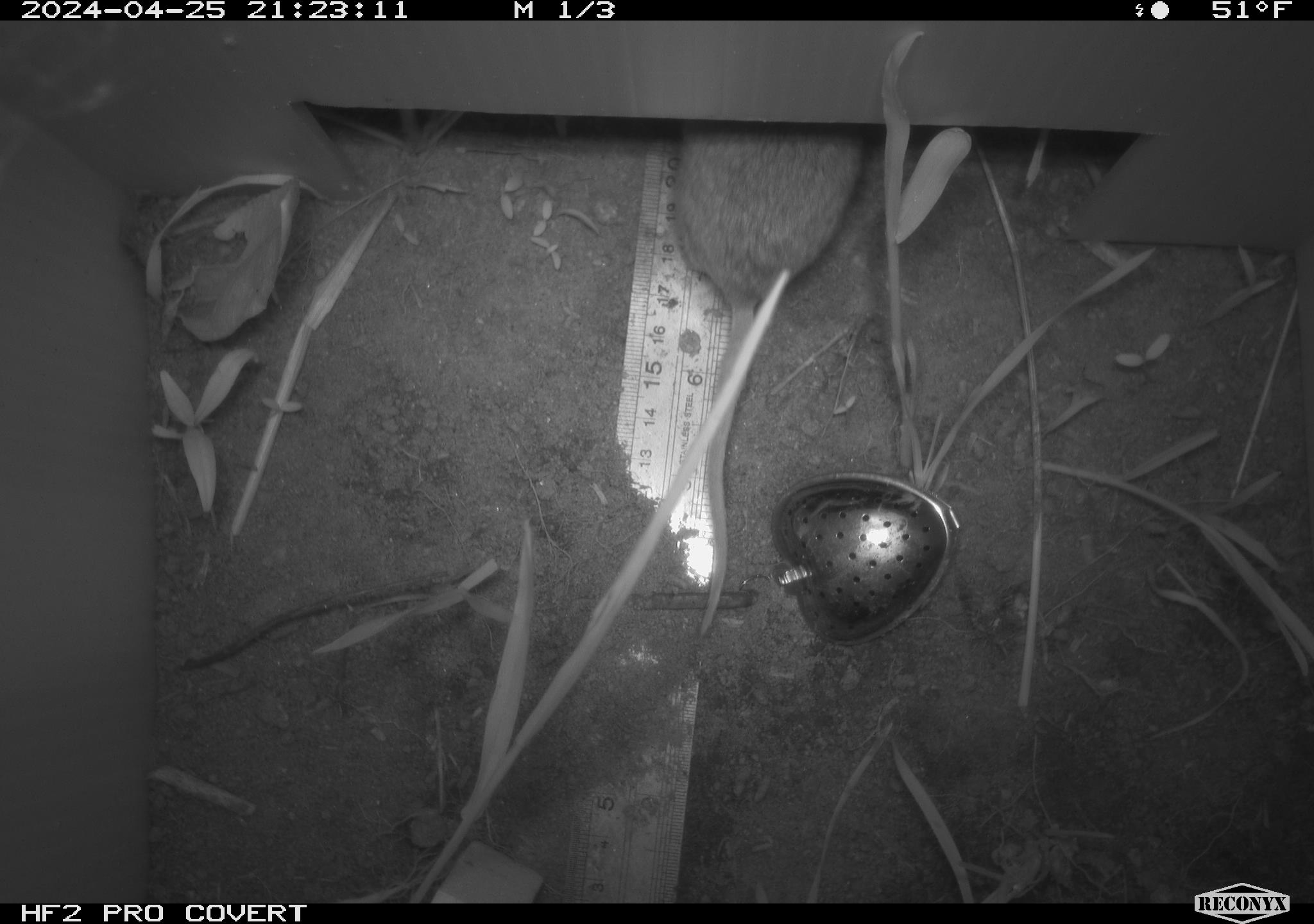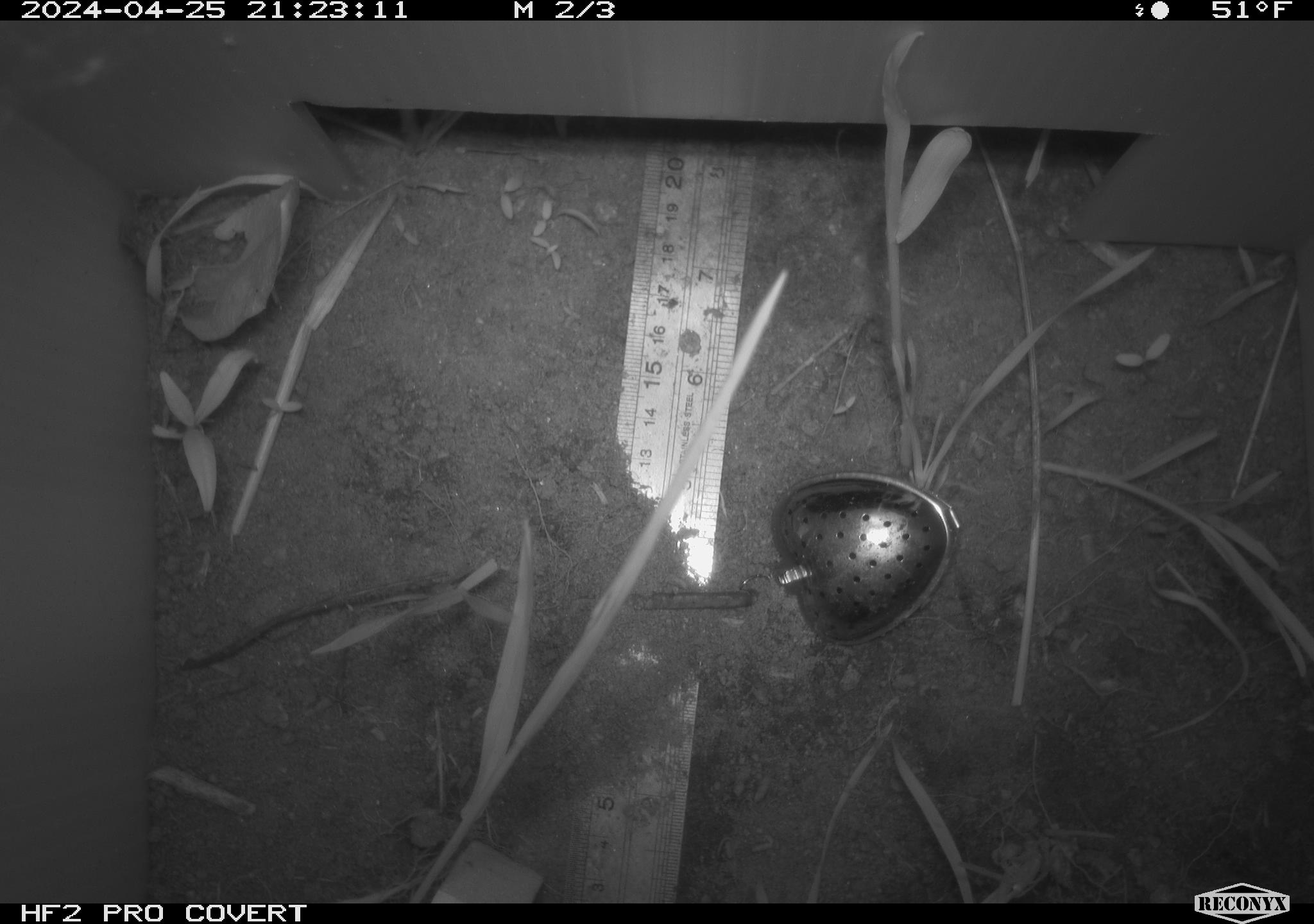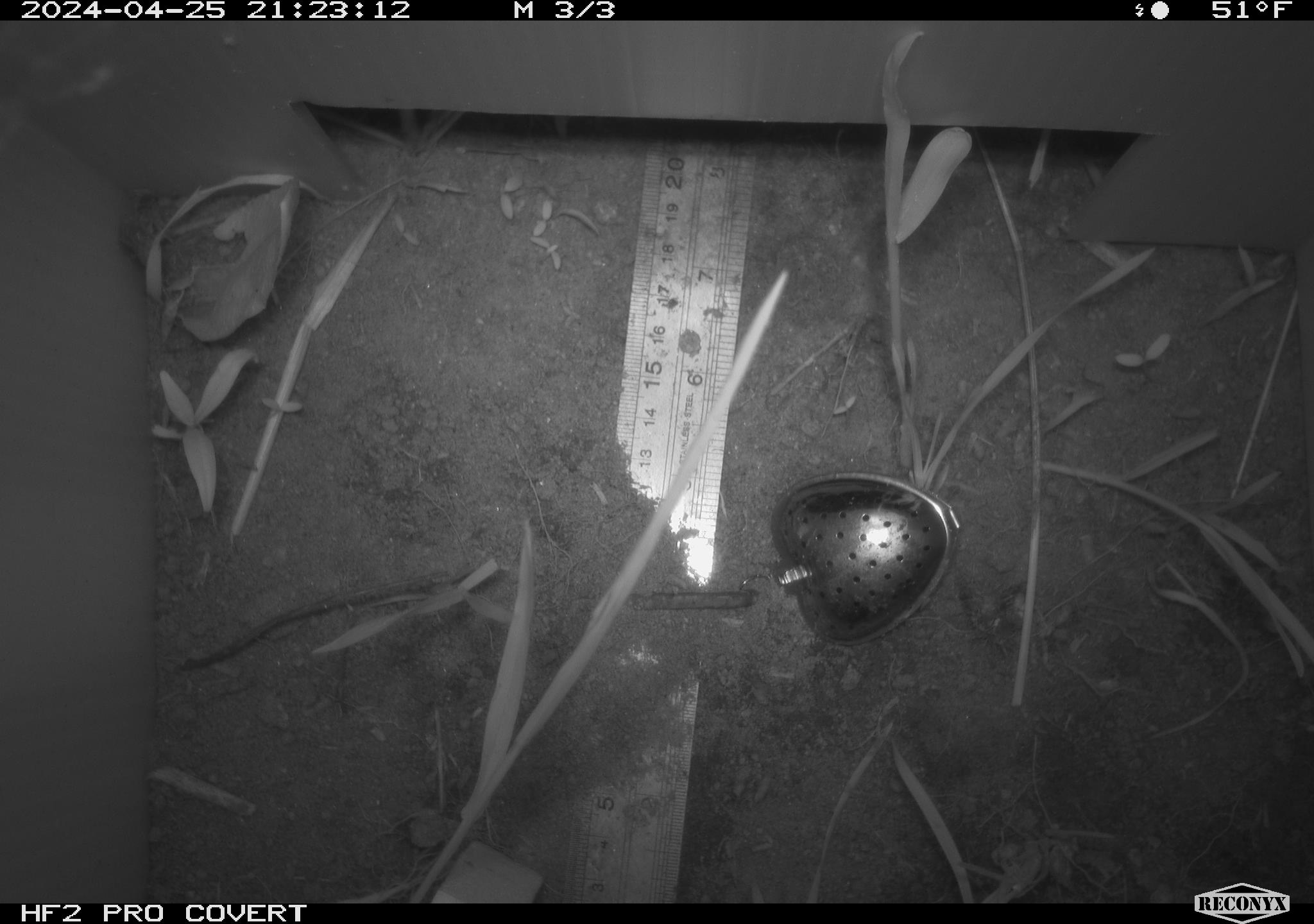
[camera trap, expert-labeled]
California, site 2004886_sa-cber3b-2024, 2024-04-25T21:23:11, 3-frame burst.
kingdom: Animalia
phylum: Chordata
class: Mammalia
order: Rodentia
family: Cricetidae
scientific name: Arvicolinae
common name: voles, lemmings, and muskrats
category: arvicolinae subfamily